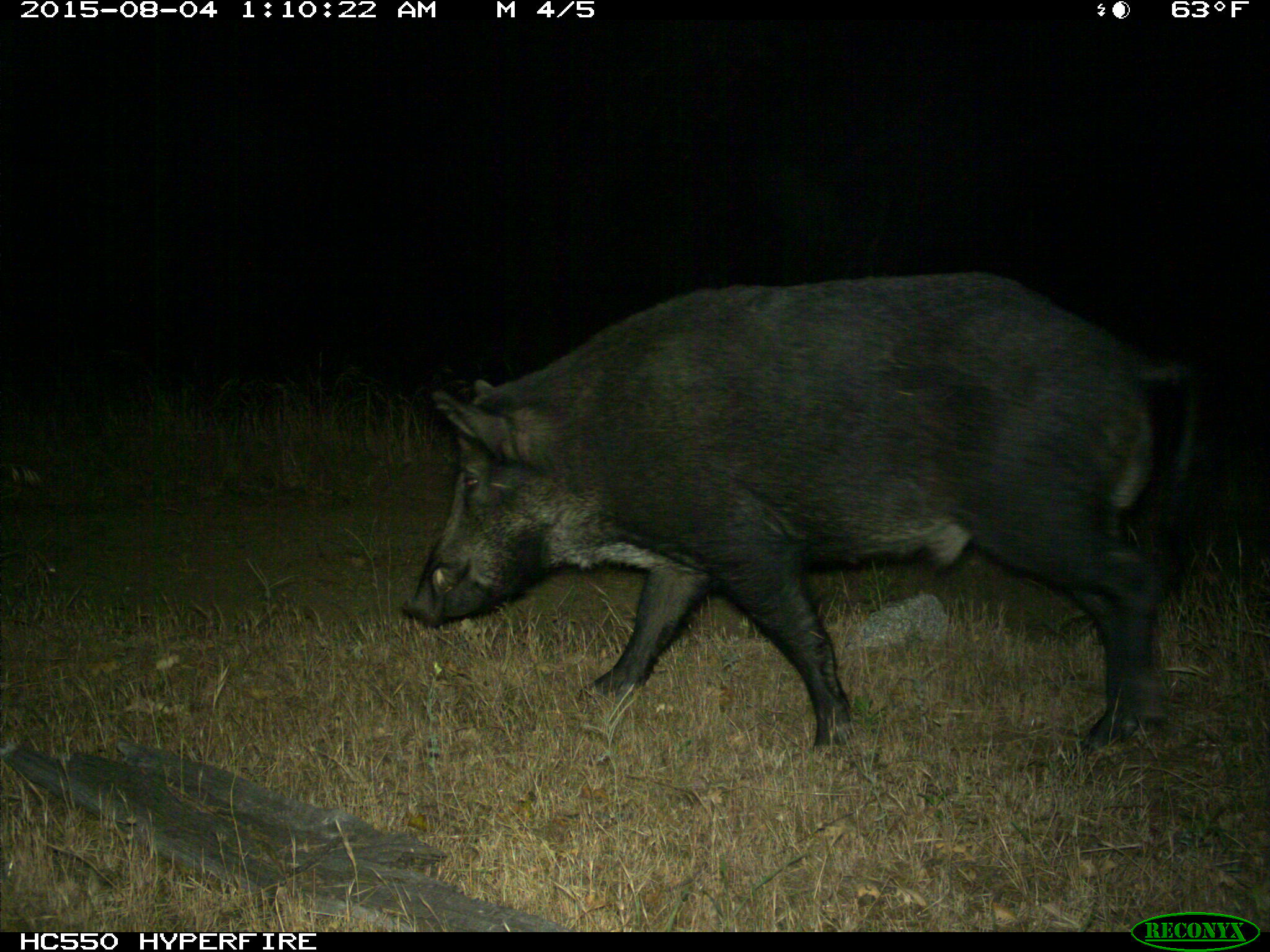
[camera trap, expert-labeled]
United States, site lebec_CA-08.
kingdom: Animalia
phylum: Chordata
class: Mammalia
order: Artiodactyla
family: Suidae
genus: Sus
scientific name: Sus scrofa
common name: wild boar